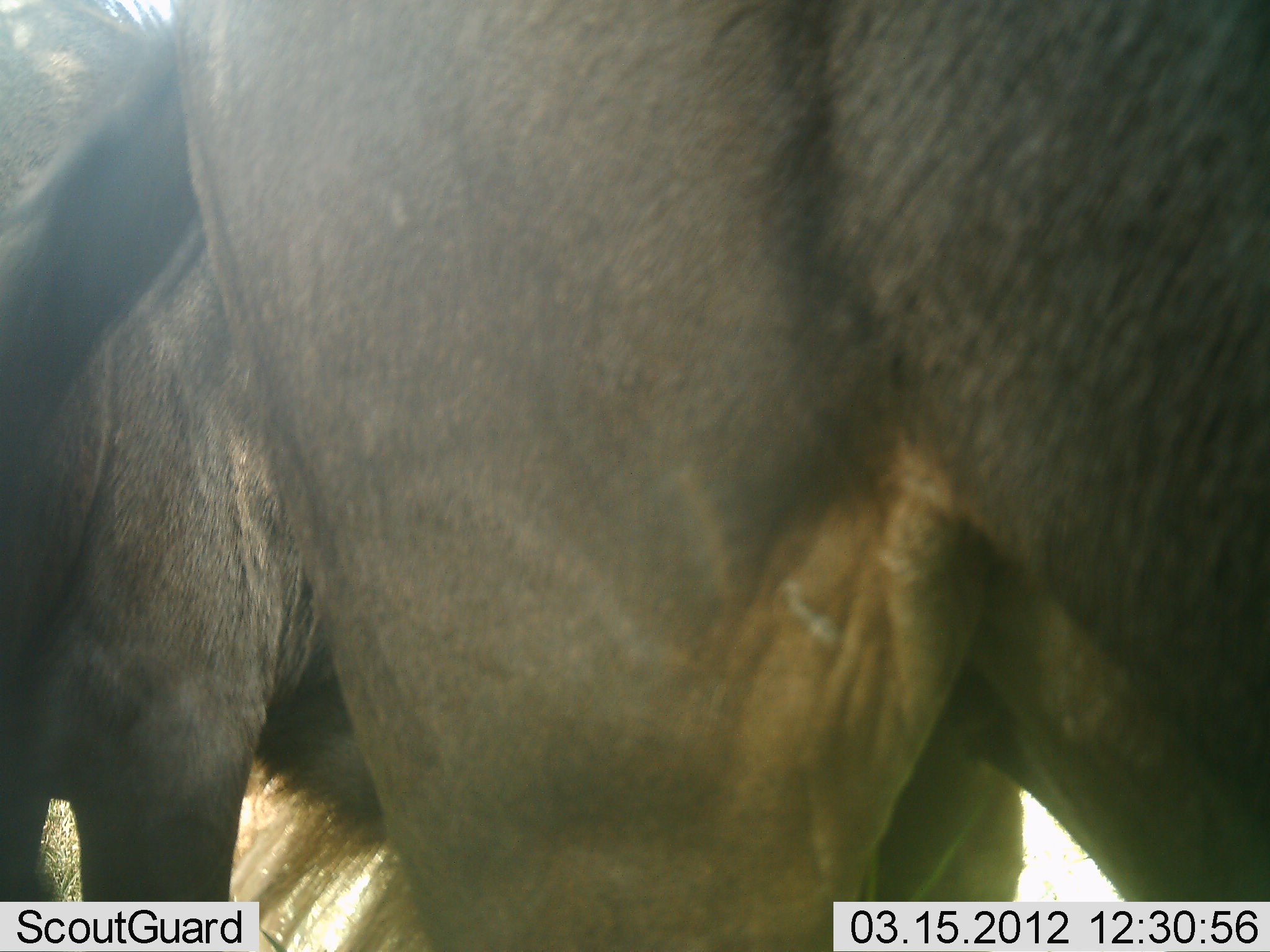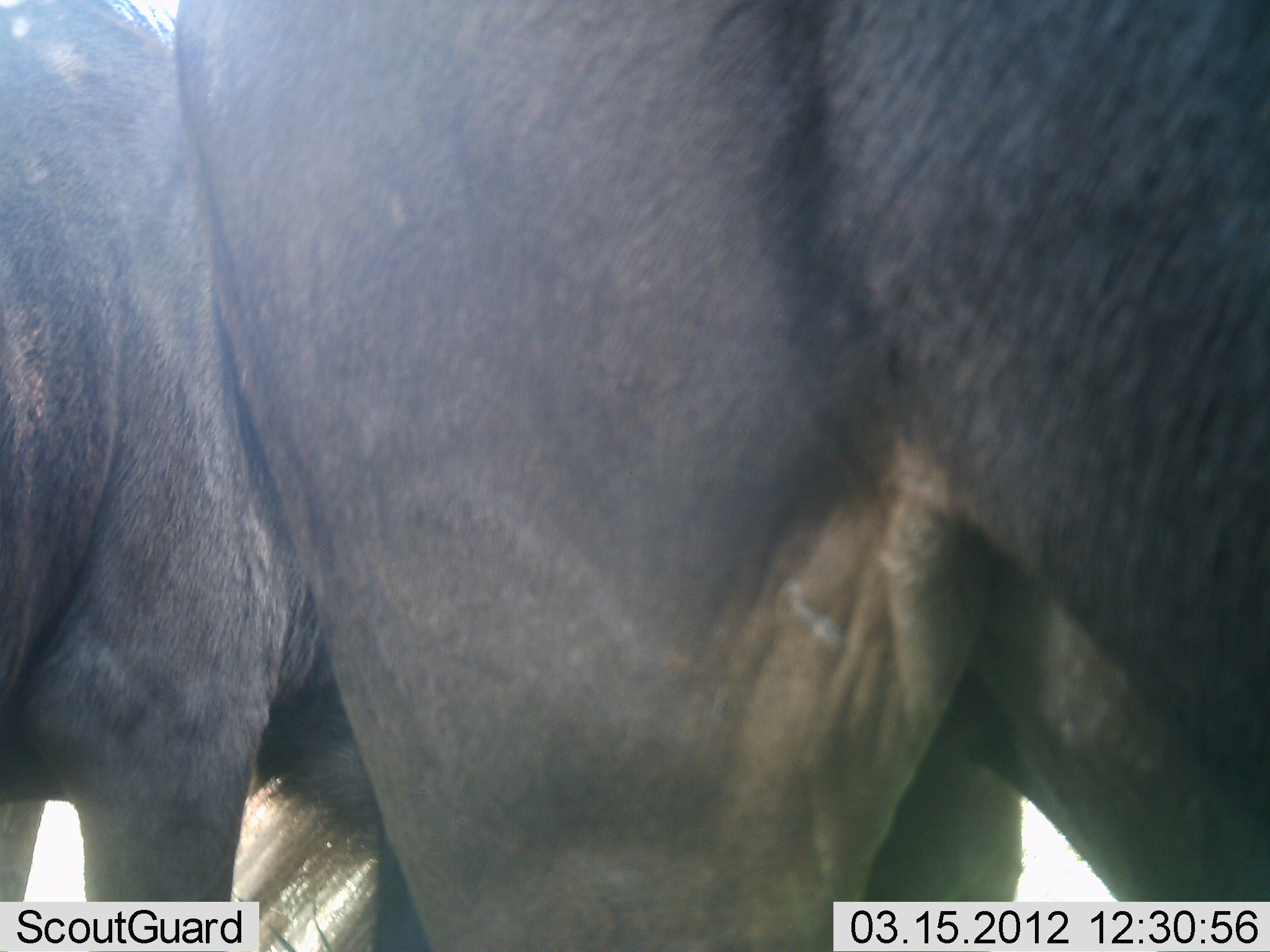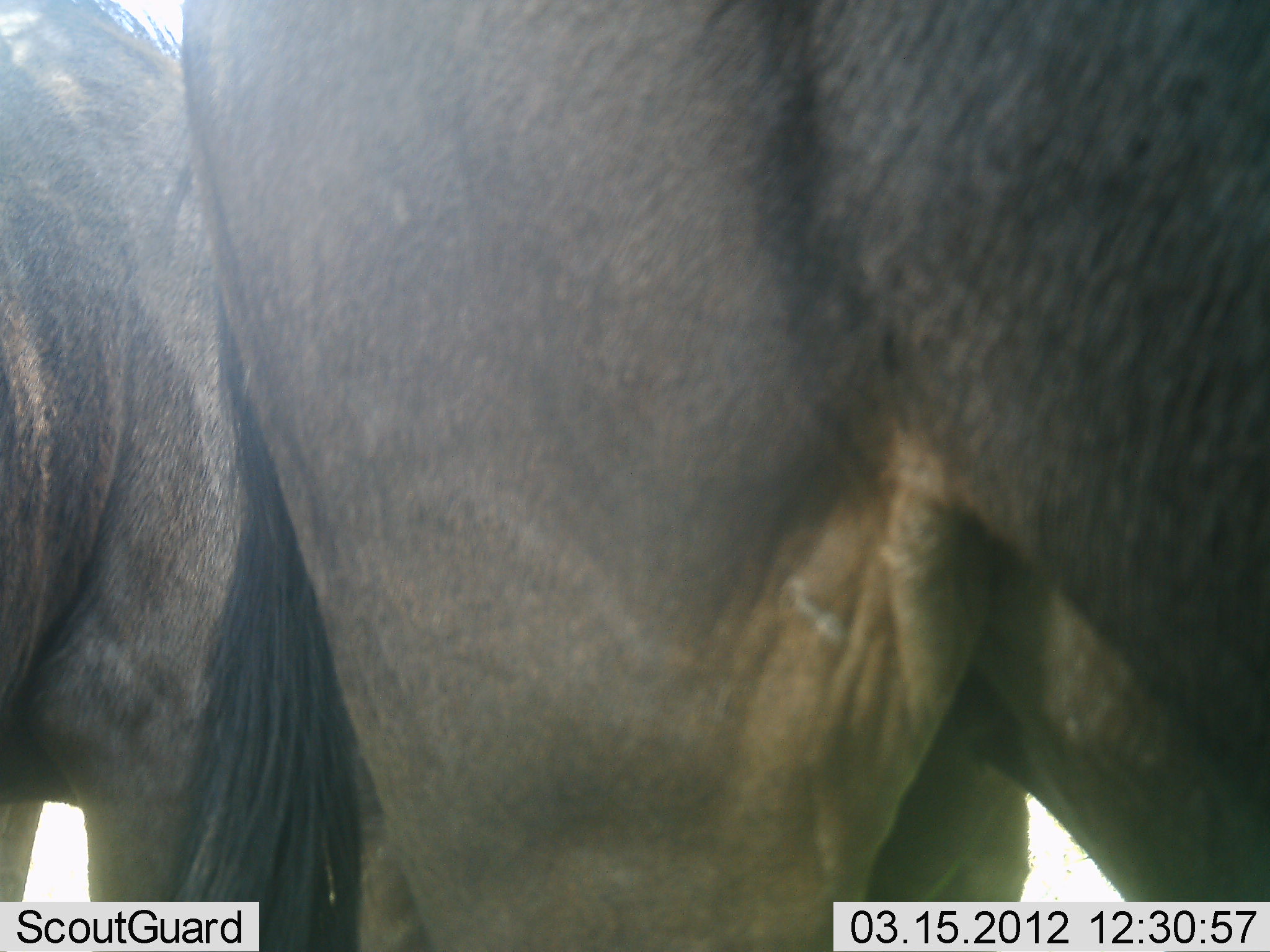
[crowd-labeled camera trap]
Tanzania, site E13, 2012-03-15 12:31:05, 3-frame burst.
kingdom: Animalia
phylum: Chordata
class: Mammalia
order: Artiodactyla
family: Bovidae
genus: Connochaetes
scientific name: Connochaetes taurinus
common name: blue wildebeest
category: wildebeest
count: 2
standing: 94%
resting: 0%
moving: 12%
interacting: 0%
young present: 0%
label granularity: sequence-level